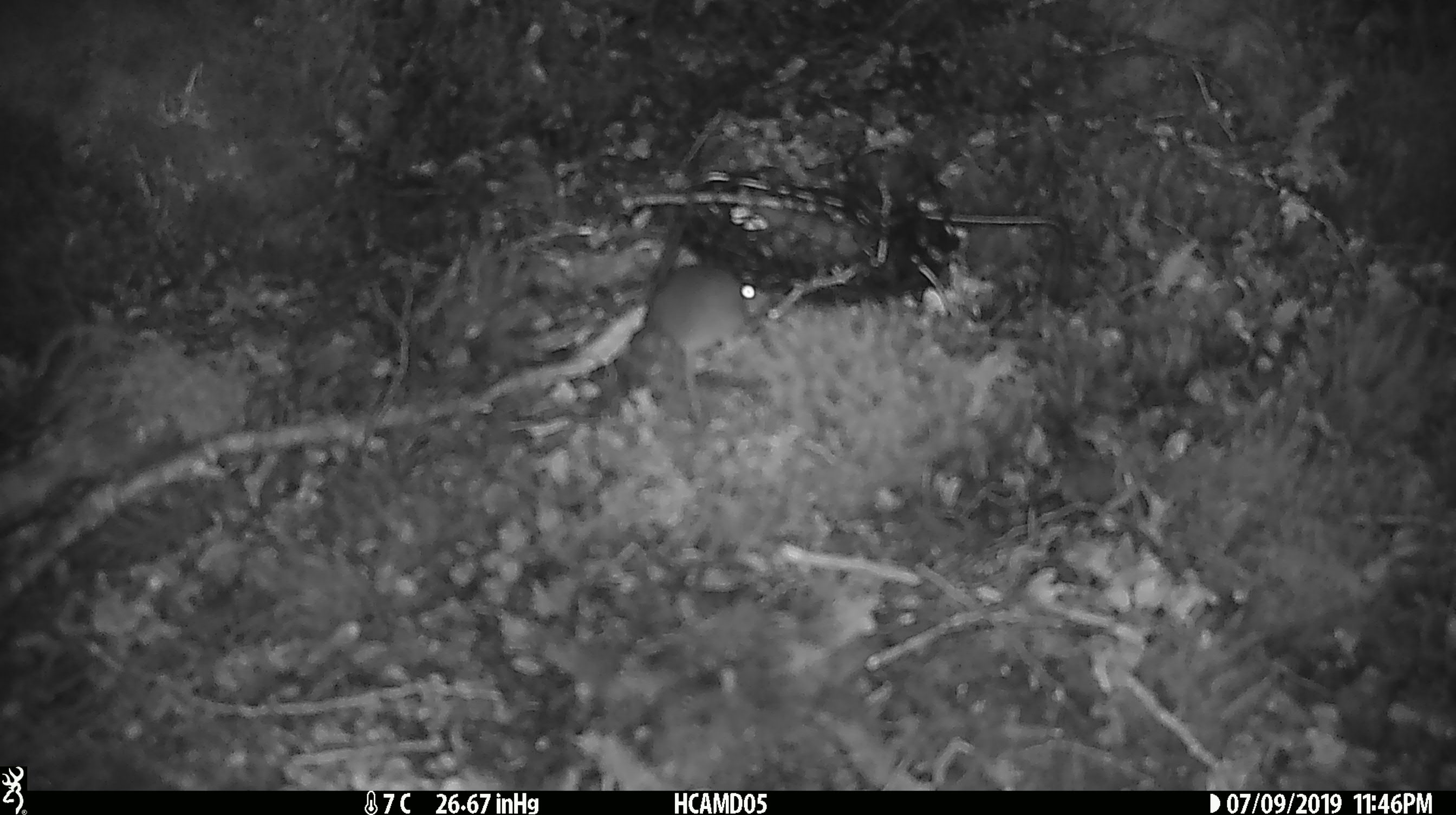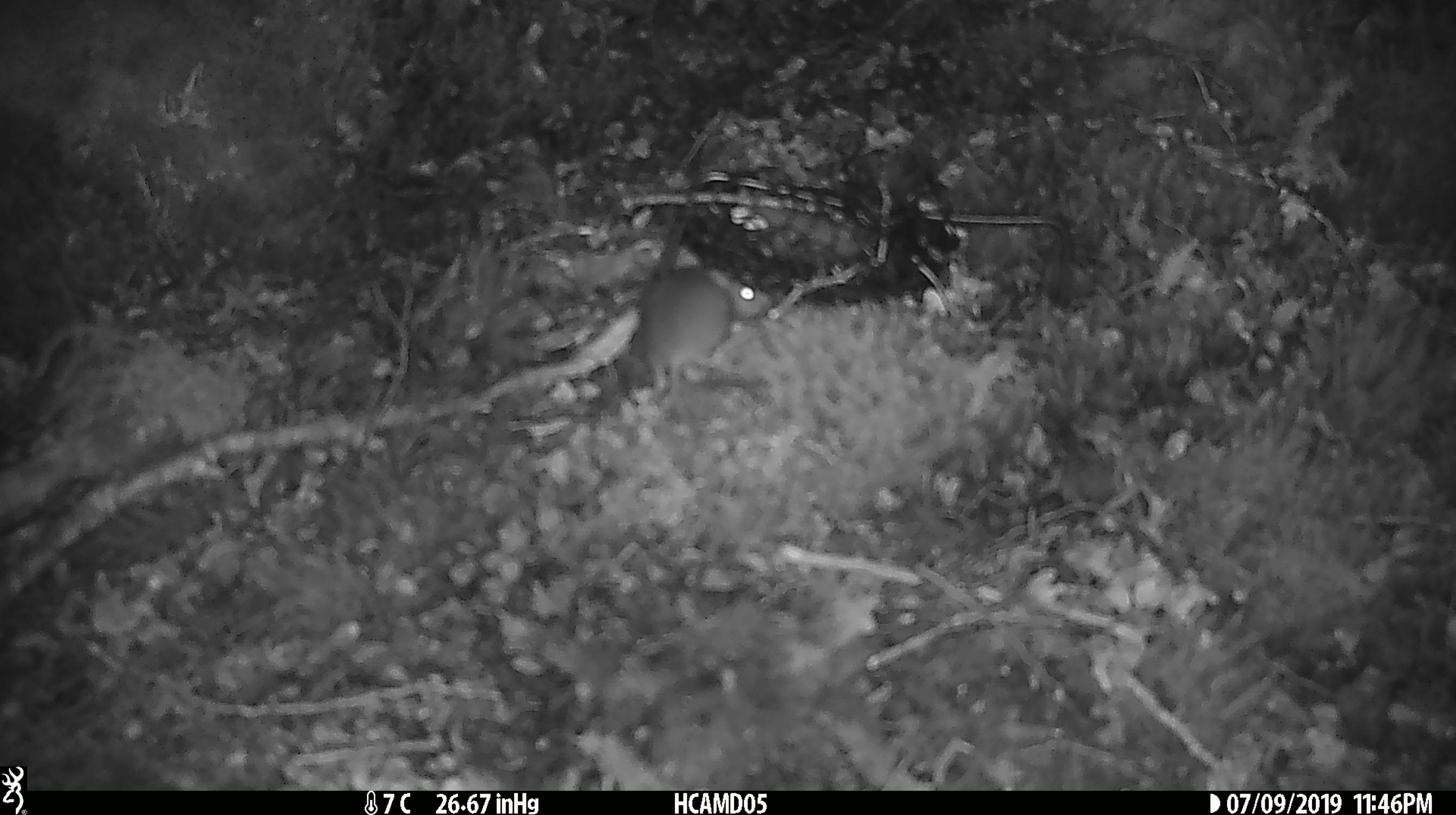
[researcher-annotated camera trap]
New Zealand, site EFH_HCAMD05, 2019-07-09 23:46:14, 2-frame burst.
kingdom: Animalia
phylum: Chordata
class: Mammalia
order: Rodentia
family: Muridae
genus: Mus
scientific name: Mus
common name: mouse